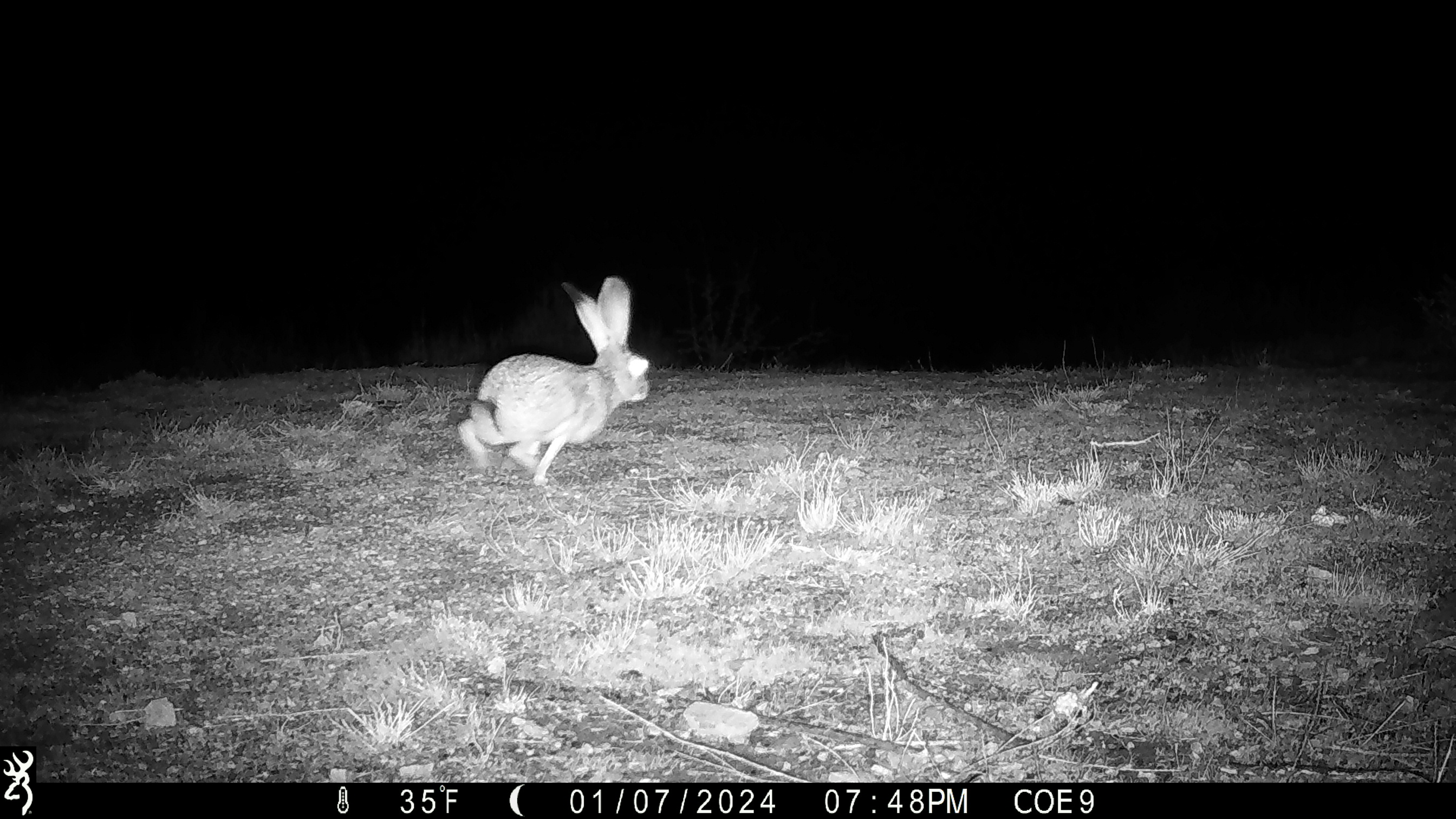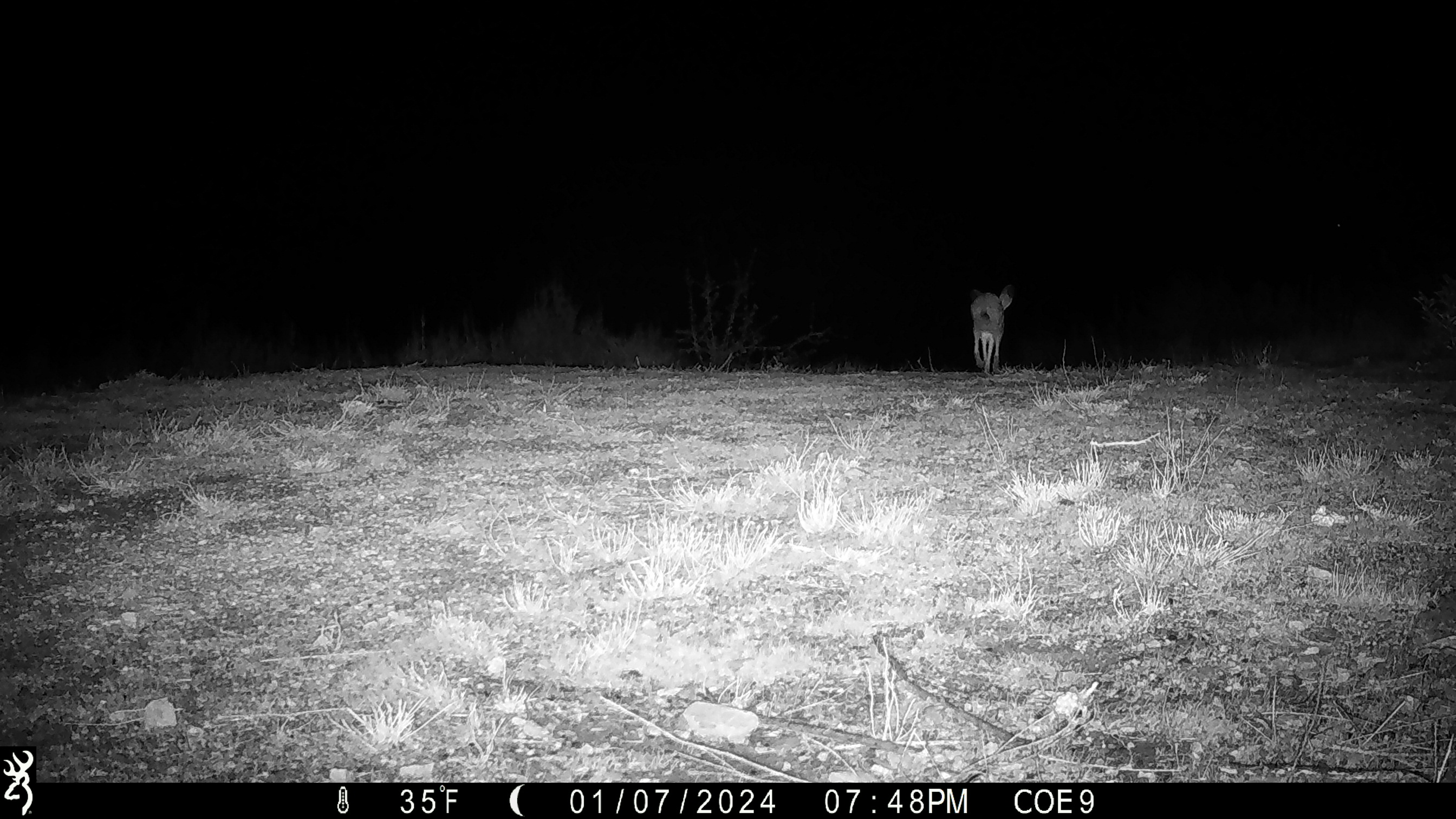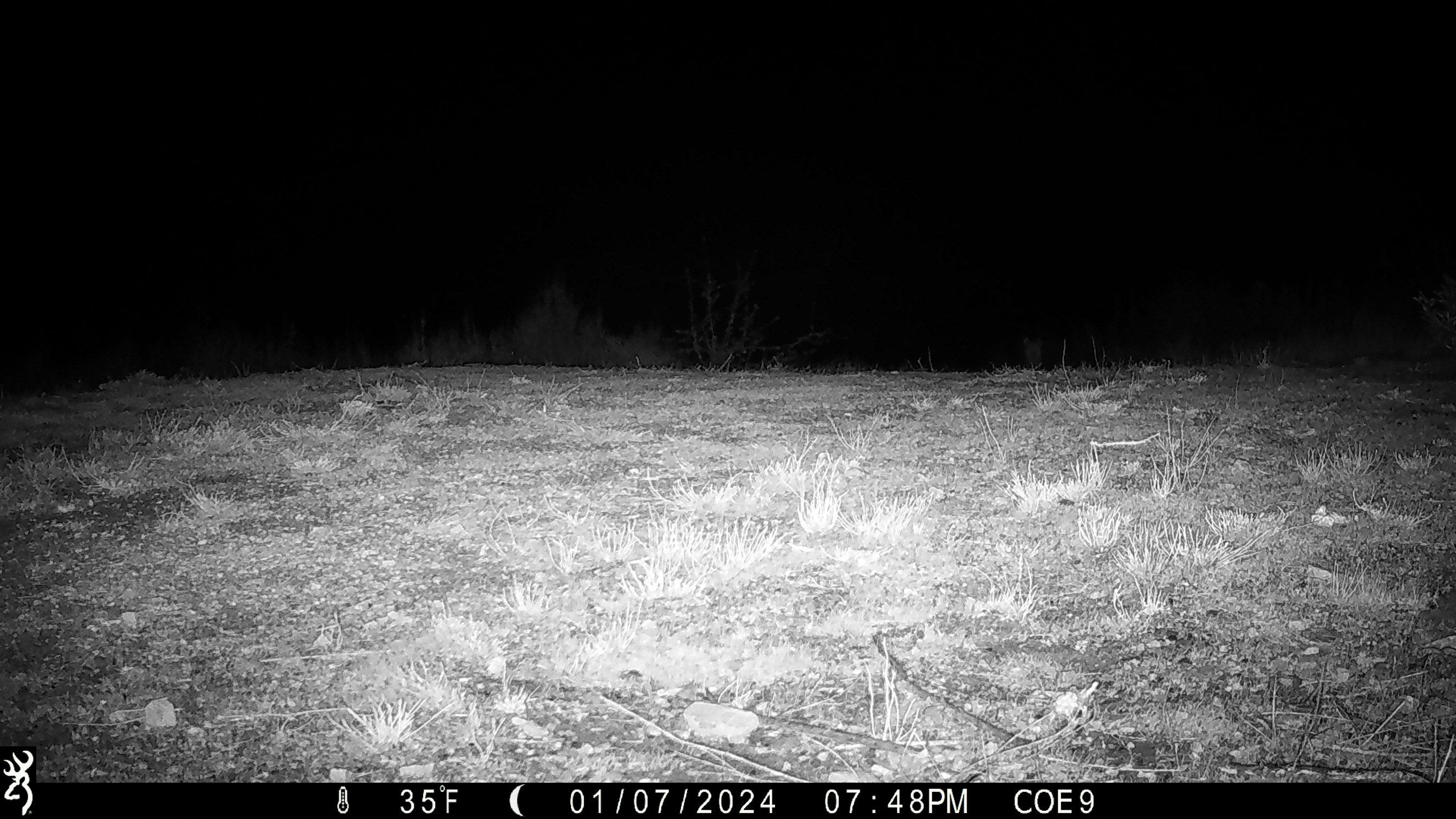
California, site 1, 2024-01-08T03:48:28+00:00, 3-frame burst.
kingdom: Animalia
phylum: Chordata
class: Mammalia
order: Lagomorpha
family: Leporidae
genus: Lepus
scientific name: Lepus californicus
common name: black-tailed jackrabbit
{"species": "black-tailed jackrabbit (Lepus californicus)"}